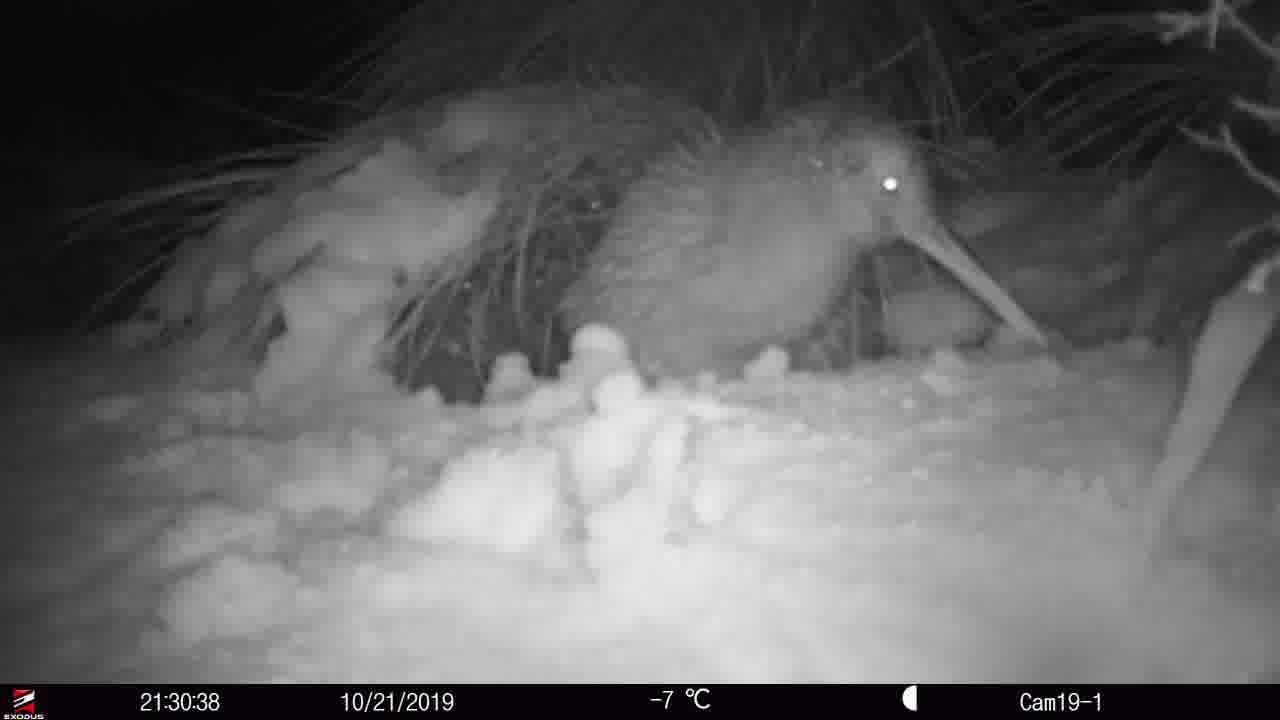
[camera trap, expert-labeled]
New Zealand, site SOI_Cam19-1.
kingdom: Animalia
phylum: Chordata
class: Aves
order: Apterygiformes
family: Apterygidae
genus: Apteryx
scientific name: Apteryx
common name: kiwi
Kiwi (Apteryx).